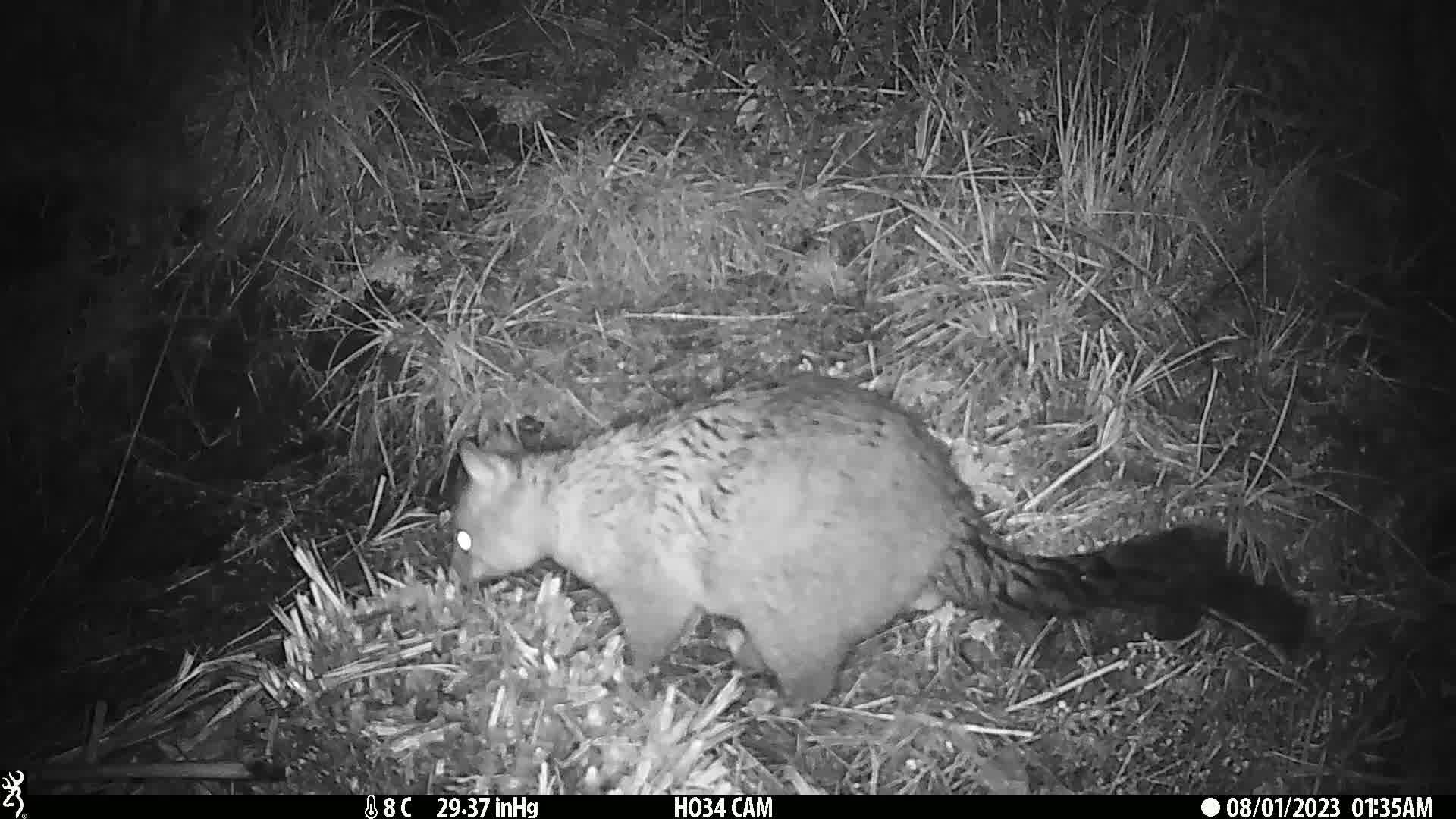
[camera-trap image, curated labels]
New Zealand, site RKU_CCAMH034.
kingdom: Animalia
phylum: Chordata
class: Mammalia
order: Diprotodontia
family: Phalangeridae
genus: Trichosurus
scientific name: Trichosurus vulpecula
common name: common brushtail possum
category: possum